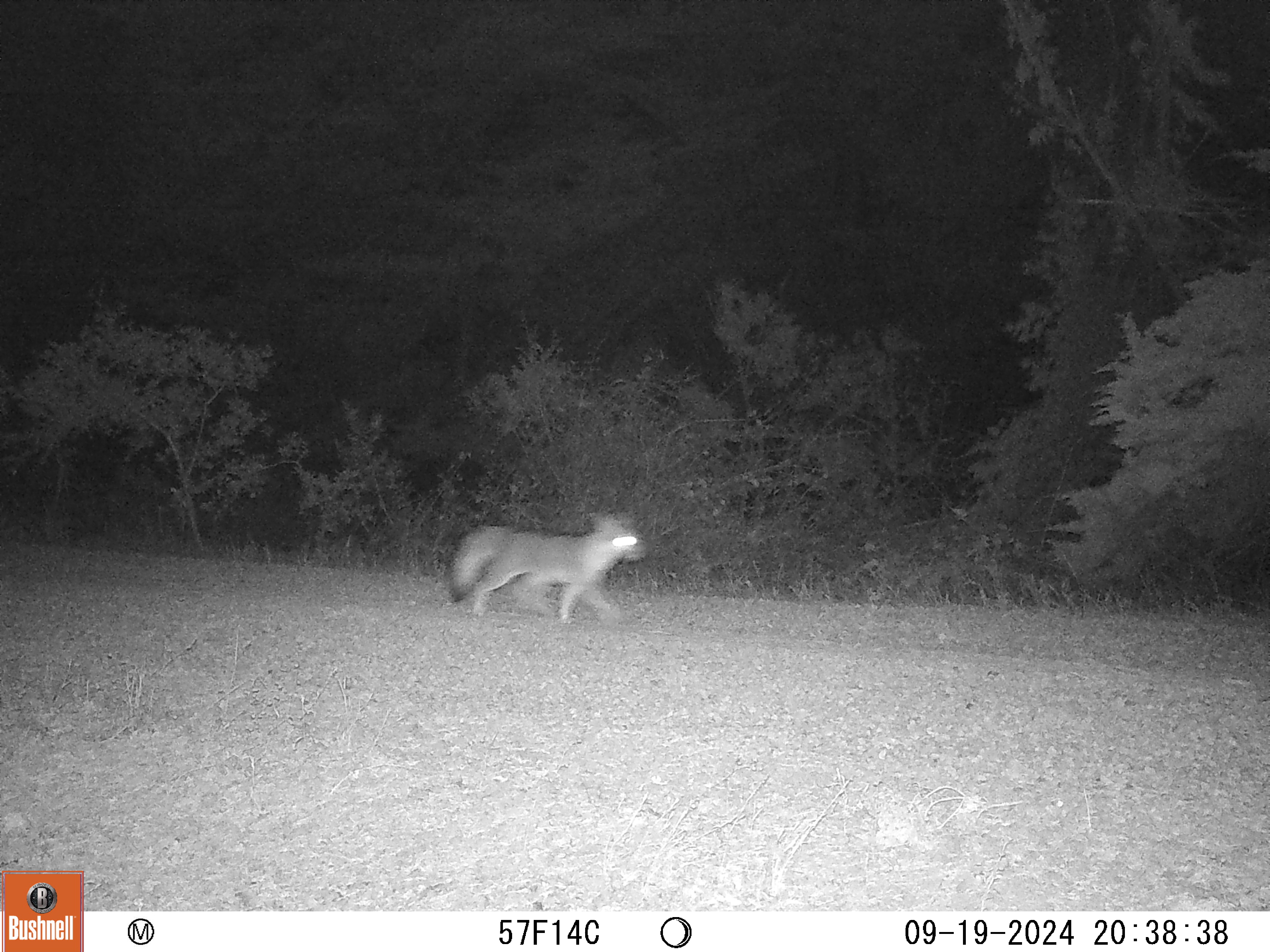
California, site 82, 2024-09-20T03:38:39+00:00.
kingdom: Animalia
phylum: Chordata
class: Mammalia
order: Carnivora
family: Canidae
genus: Urocyon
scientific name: Urocyon cinereoargenteus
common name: gray fox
Gray fox (Urocyon cinereoargenteus).